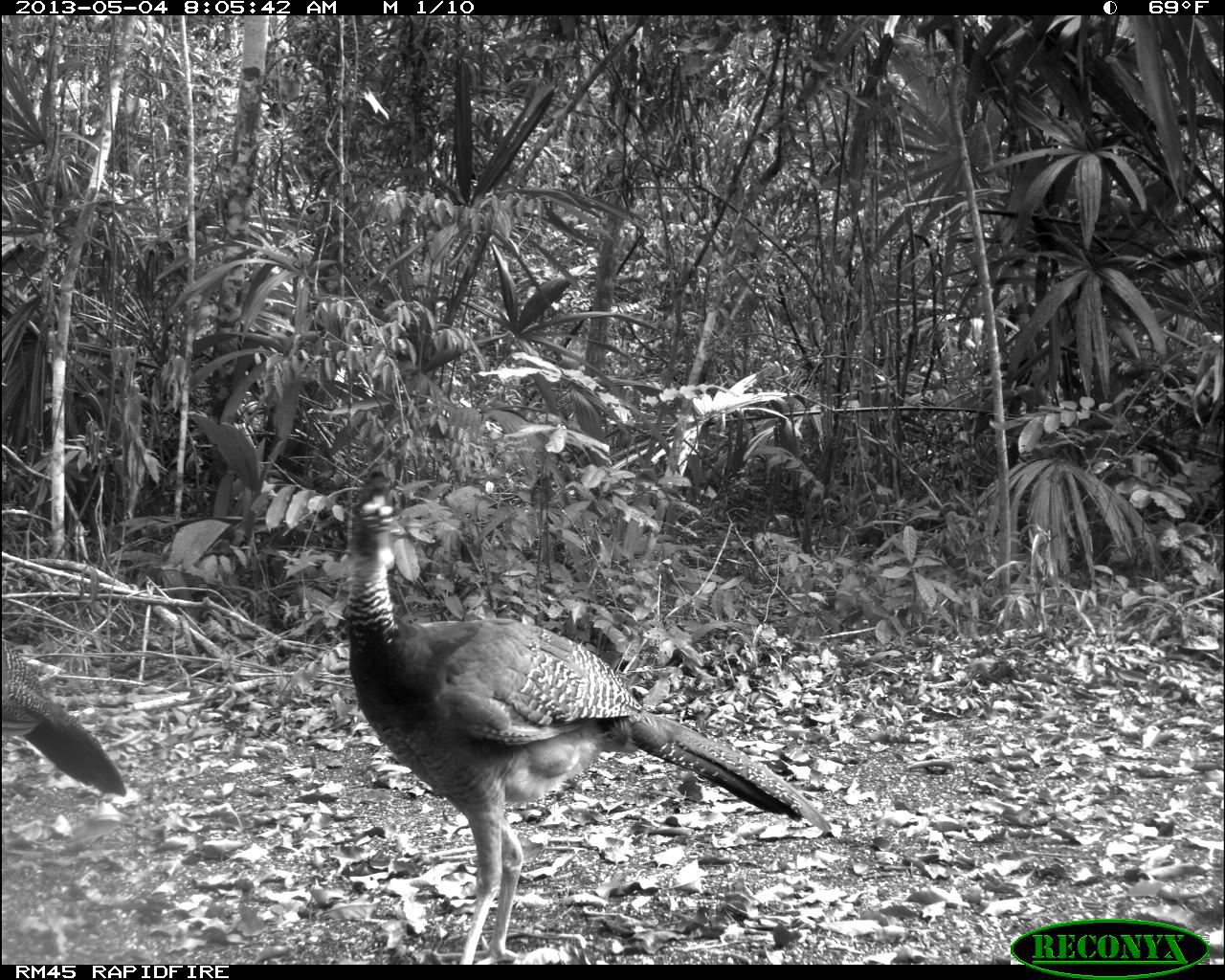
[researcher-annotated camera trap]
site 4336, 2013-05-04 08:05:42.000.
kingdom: Animalia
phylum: Chordata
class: Aves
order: Galliformes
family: Cracidae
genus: Crax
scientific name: Crax rubra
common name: great curassow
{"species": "Crax rubra (great curassow)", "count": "2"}